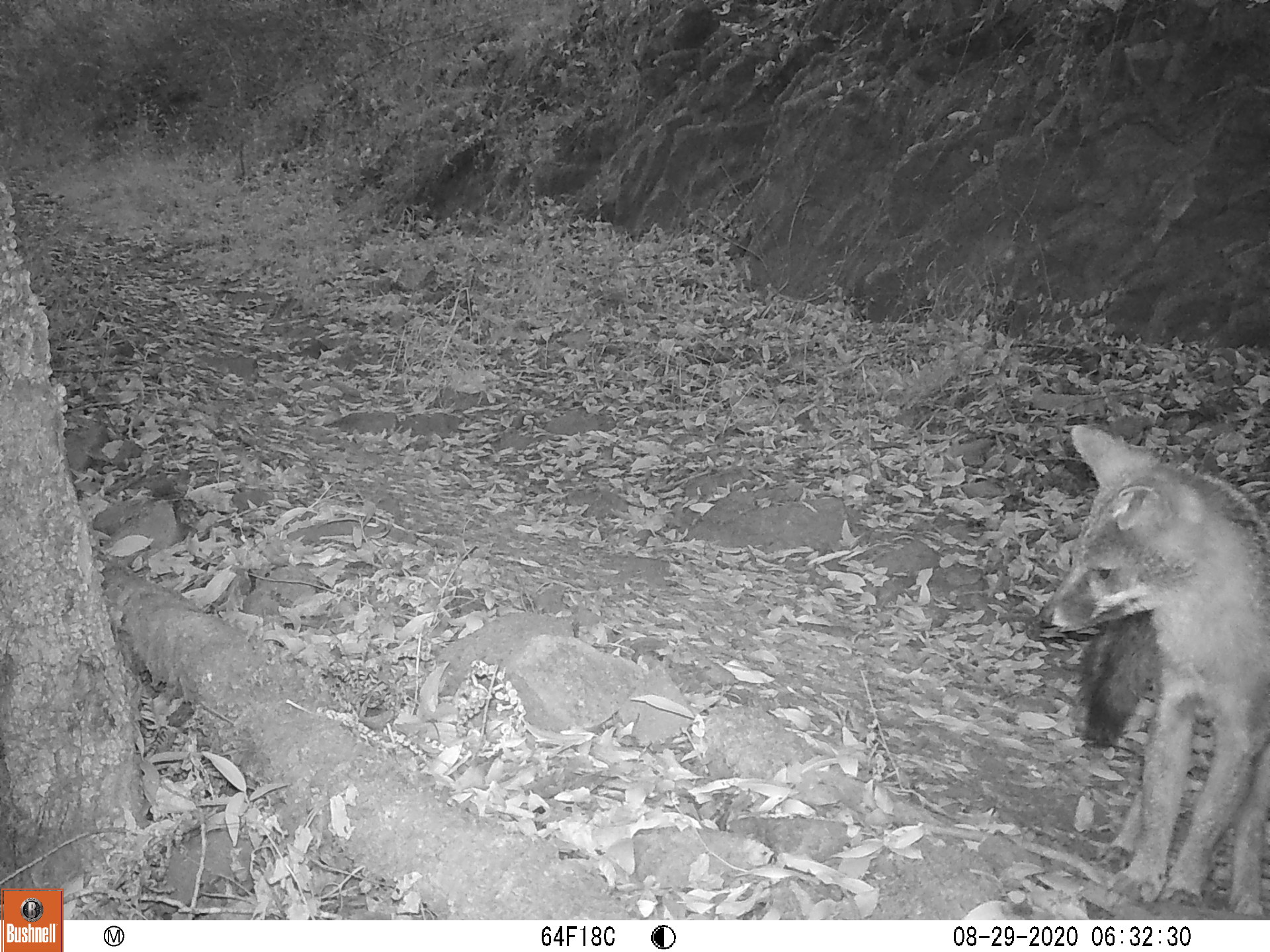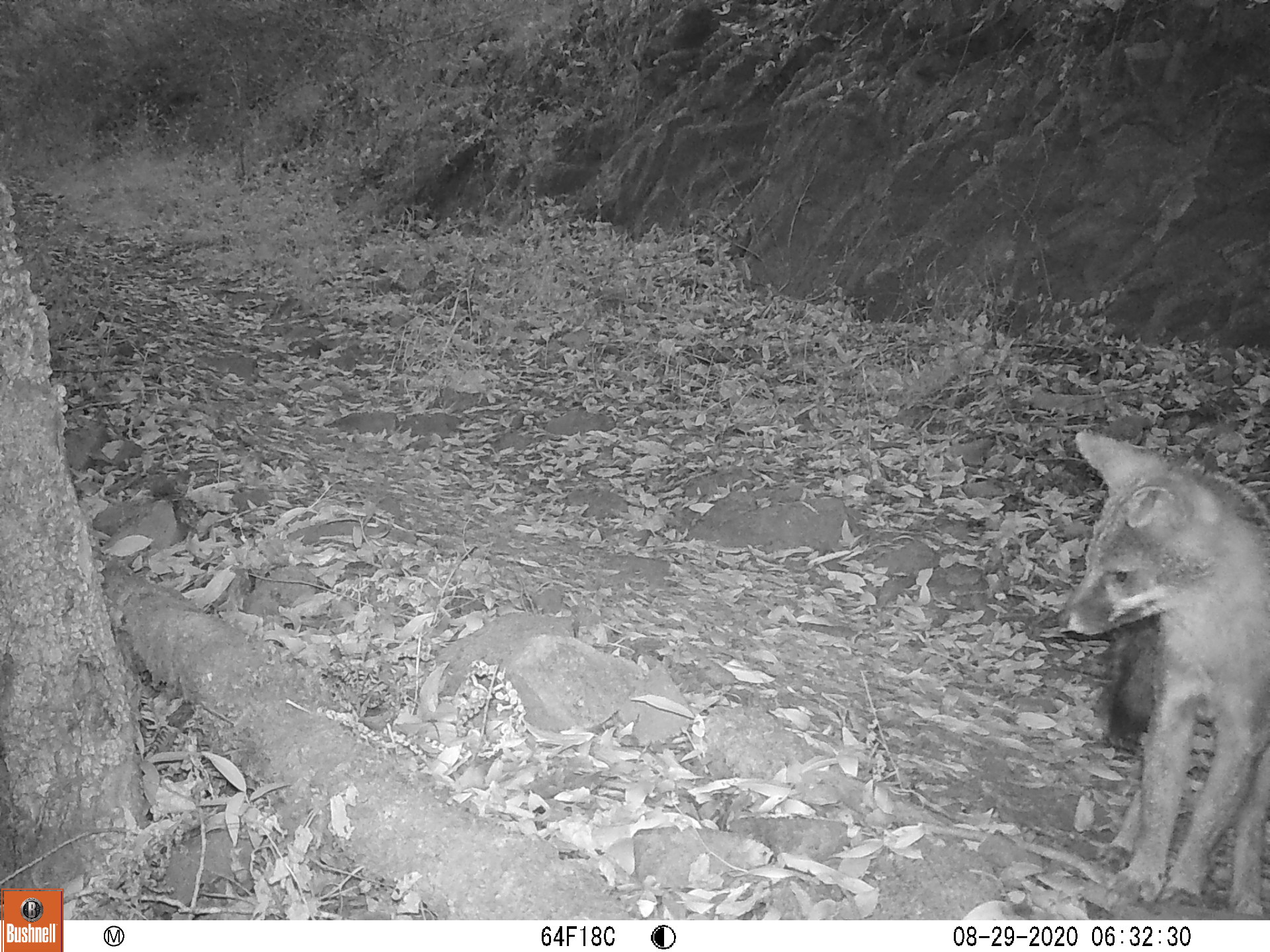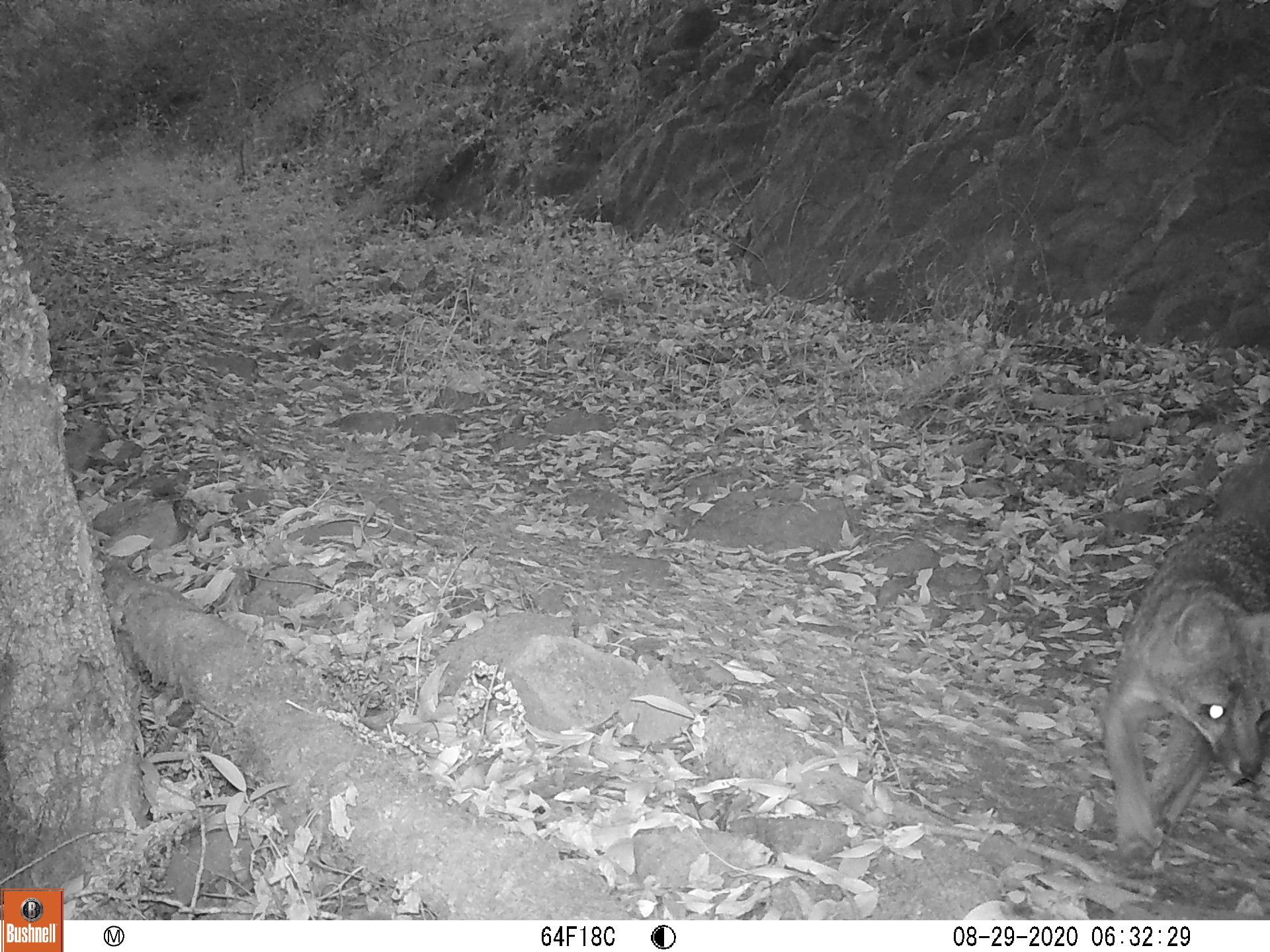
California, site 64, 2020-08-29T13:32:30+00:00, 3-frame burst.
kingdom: Animalia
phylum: Chordata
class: Mammalia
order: Carnivora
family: Canidae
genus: Urocyon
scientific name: Urocyon cinereoargenteus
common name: gray fox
Gray fox (Urocyon cinereoargenteus).